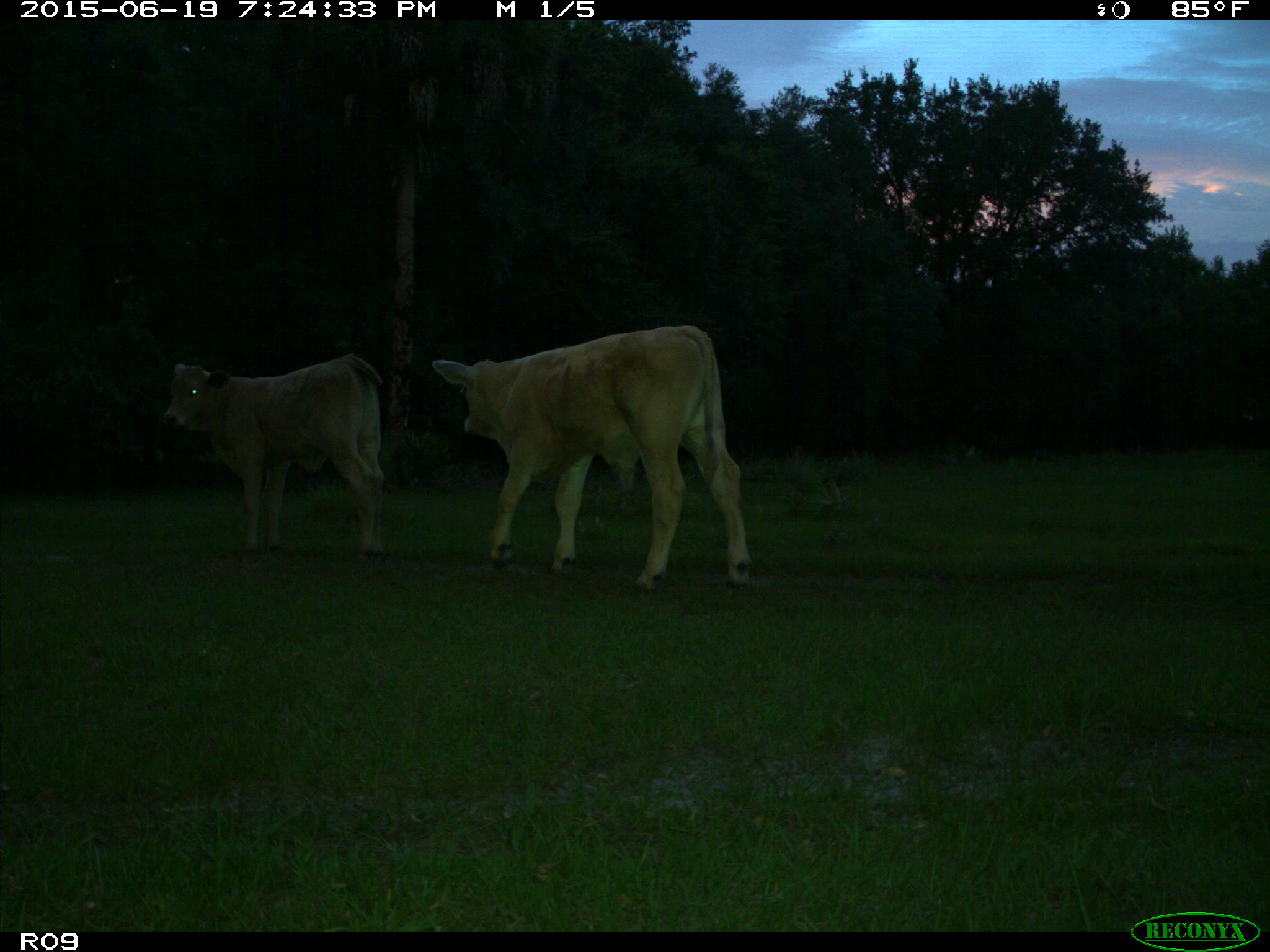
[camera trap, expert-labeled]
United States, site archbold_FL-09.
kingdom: Animalia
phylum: Chordata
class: Mammalia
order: Artiodactyla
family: Bovidae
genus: Bos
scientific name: Bos taurus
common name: domestic cow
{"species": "Bos taurus (domestic cow)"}